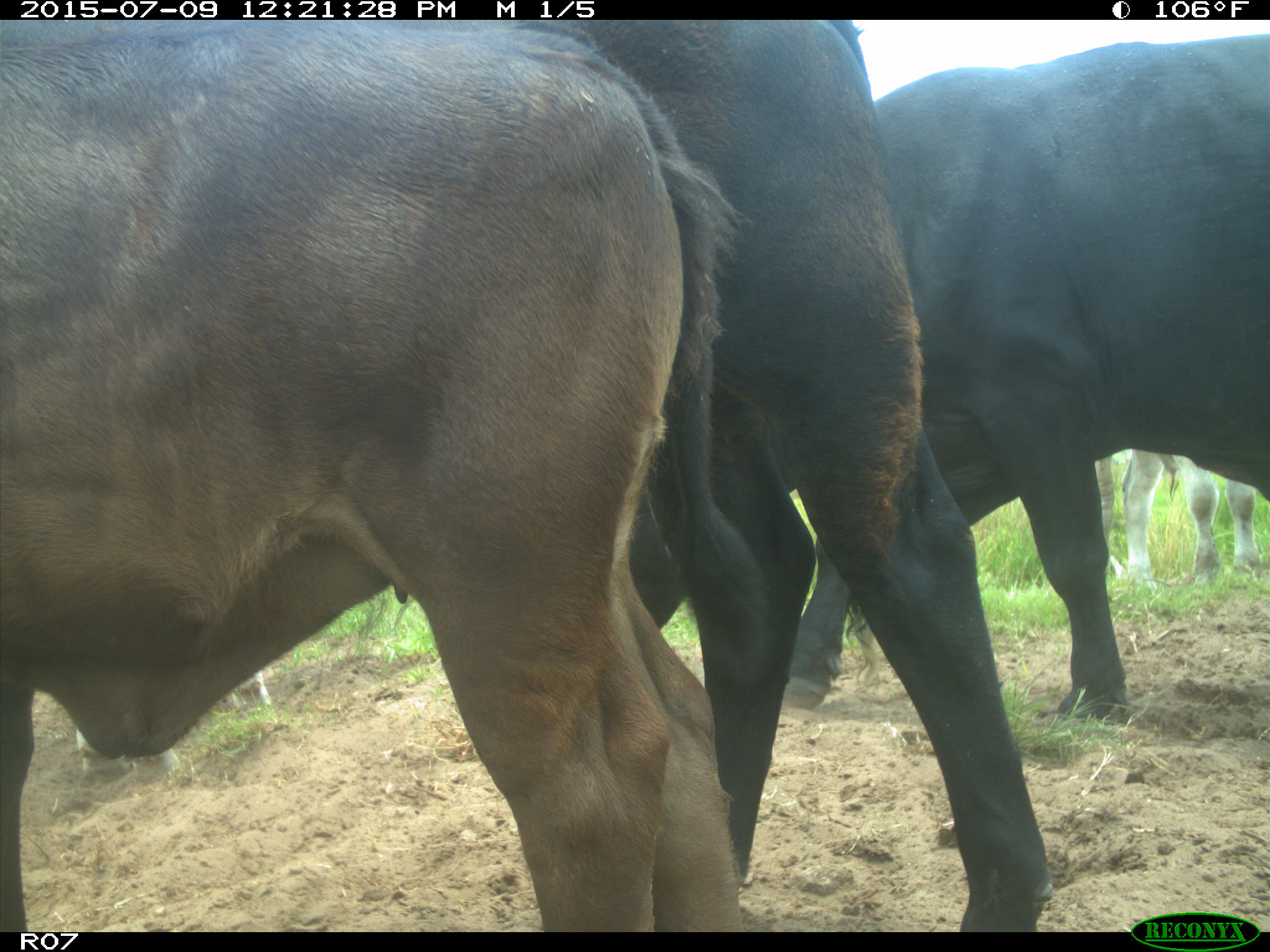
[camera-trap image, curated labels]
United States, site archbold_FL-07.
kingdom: Animalia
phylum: Chordata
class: Mammalia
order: Artiodactyla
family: Bovidae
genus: Bos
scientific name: Bos taurus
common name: domestic cow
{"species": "Bos taurus (domestic cow)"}